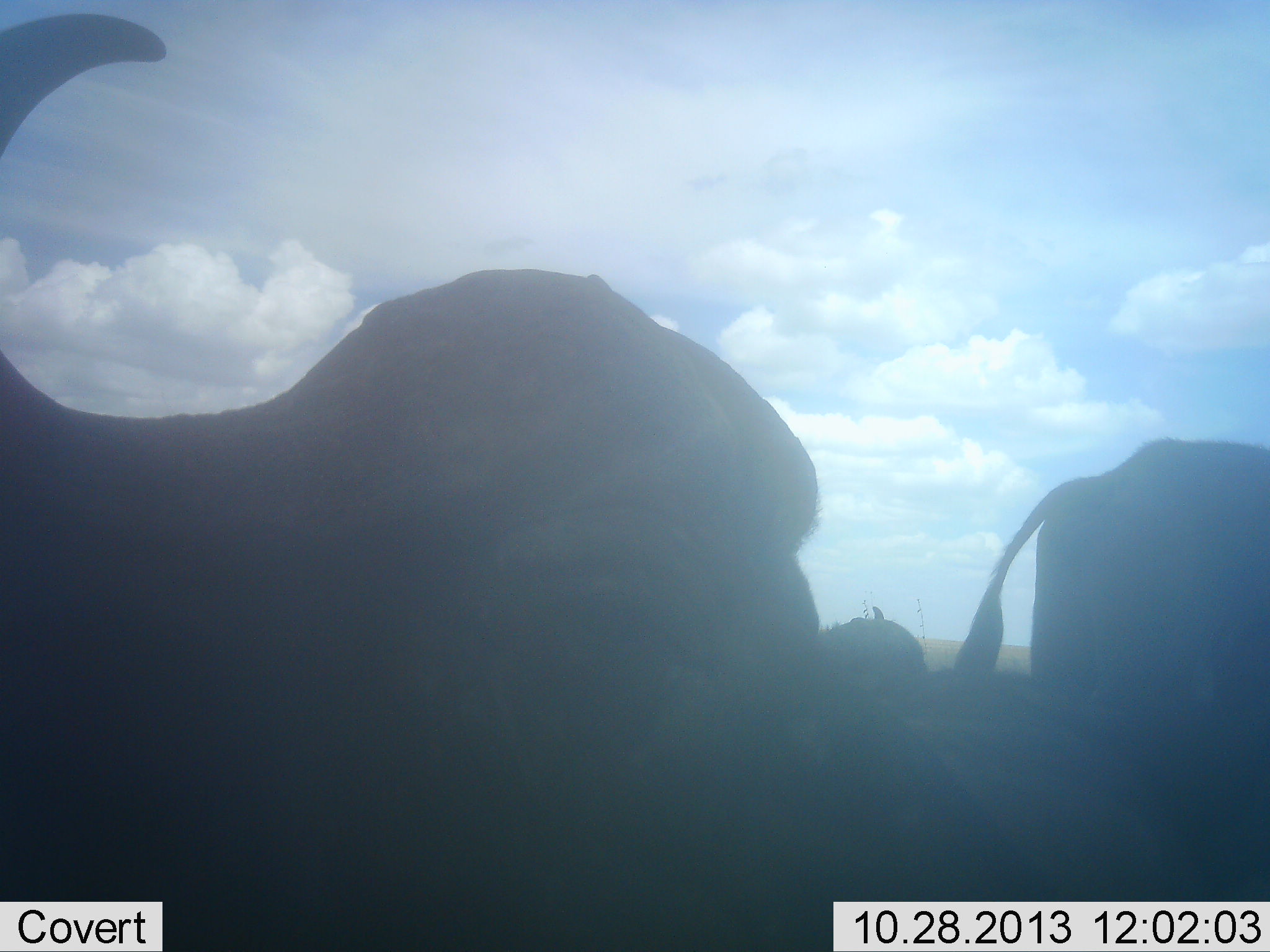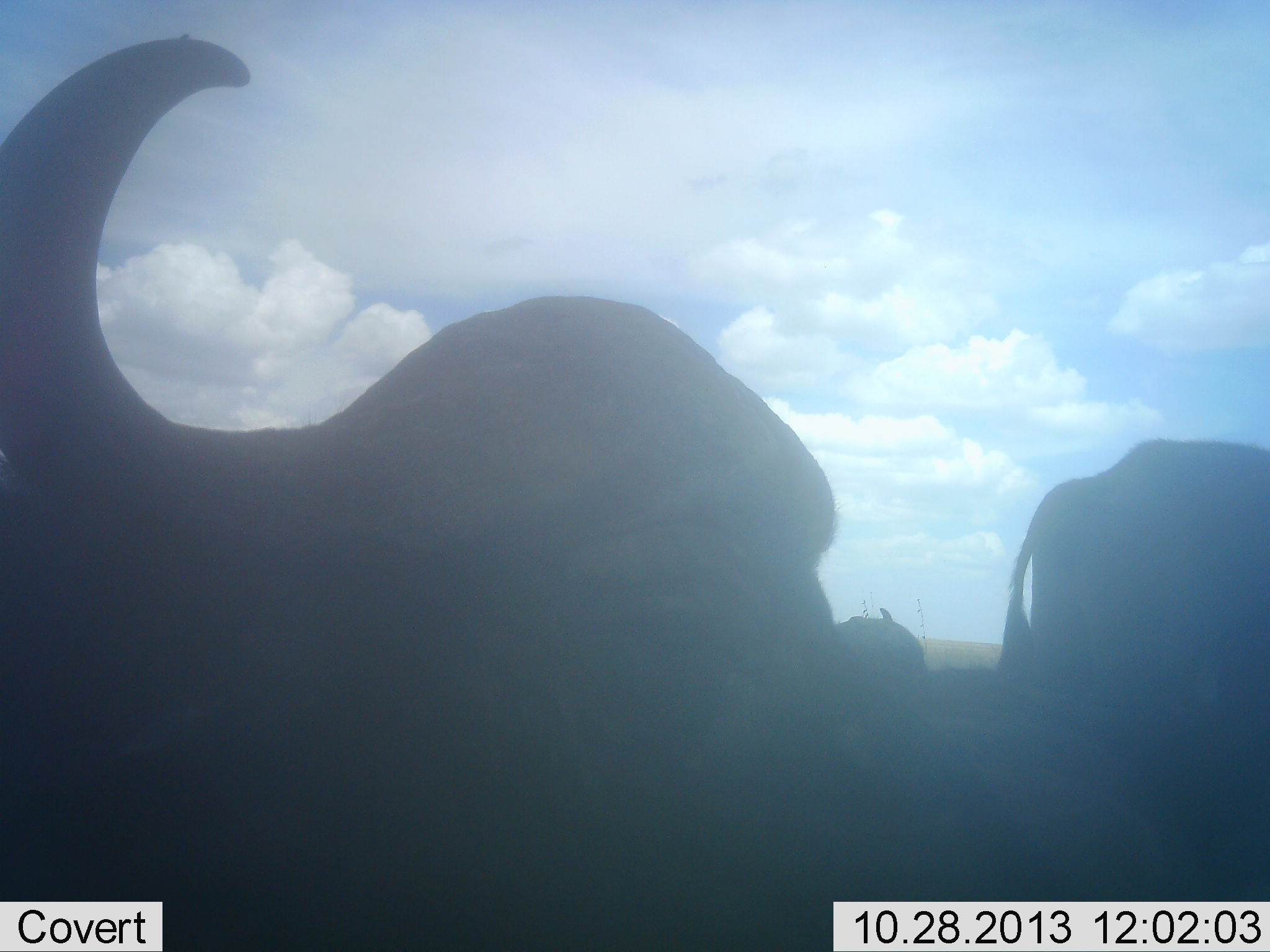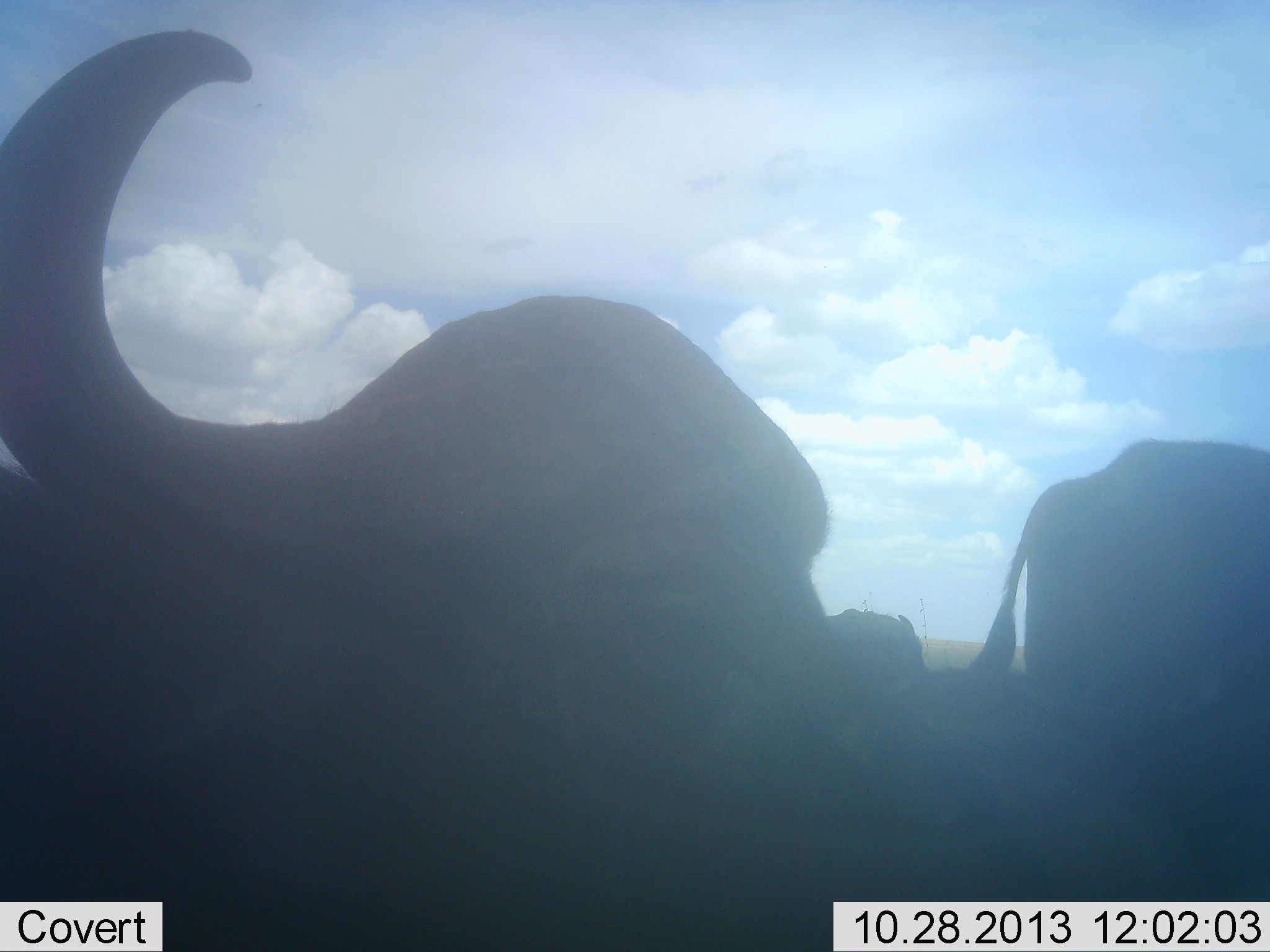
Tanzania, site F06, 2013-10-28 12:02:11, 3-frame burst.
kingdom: Animalia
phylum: Chordata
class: Mammalia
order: Artiodactyla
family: Bovidae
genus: Syncerus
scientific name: Syncerus caffer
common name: cape buffalo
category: buffalo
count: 3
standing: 88%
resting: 42%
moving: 0%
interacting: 0%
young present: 0%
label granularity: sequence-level